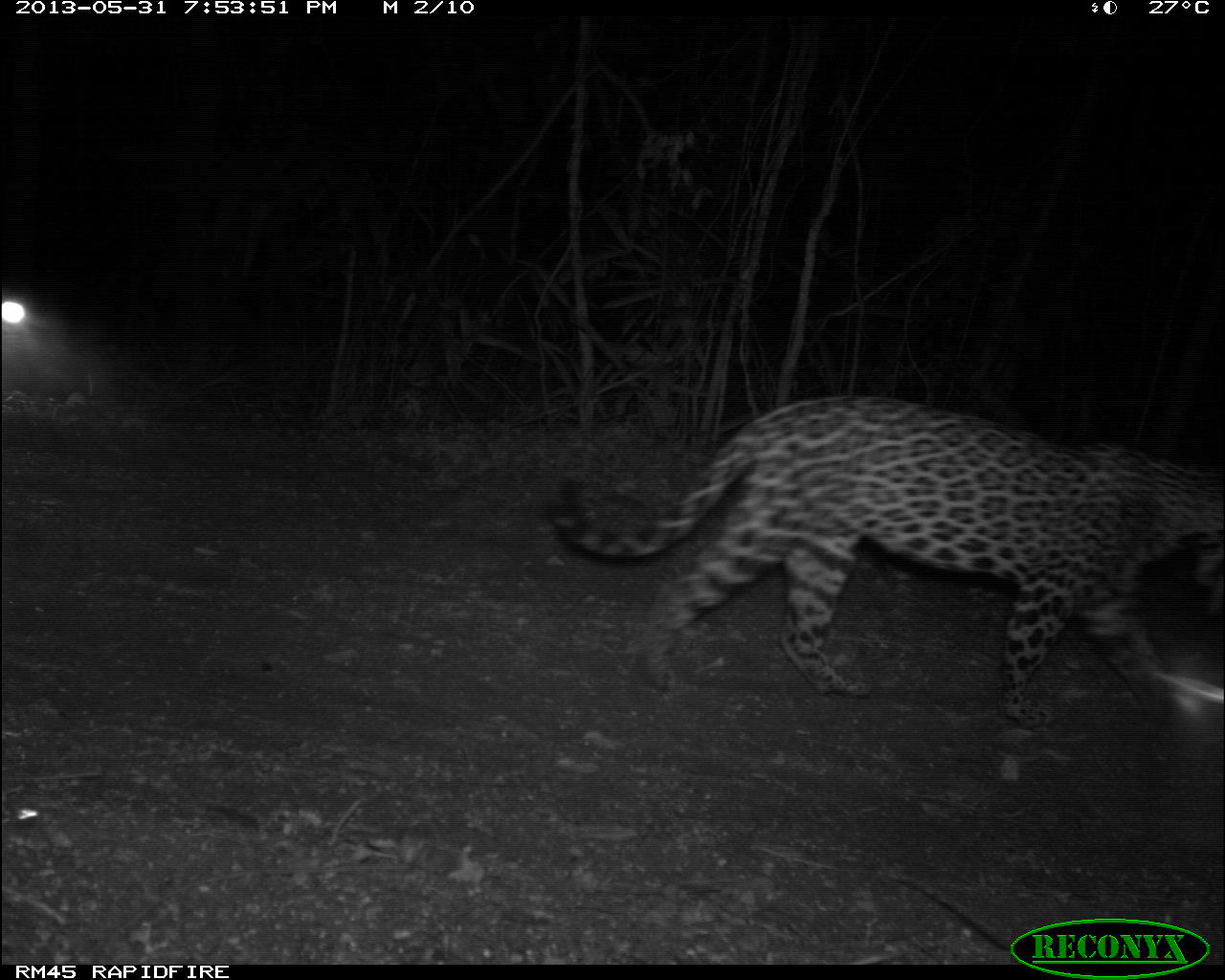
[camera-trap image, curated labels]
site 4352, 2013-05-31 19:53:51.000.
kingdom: Animalia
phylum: Chordata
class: Mammalia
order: Carnivora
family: Felidae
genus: Panthera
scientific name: Panthera onca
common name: jaguar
Panthera onca (jaguar), count 1, sex female.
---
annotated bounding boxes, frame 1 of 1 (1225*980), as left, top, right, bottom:
panthera onca: 544, 393, 1220, 728